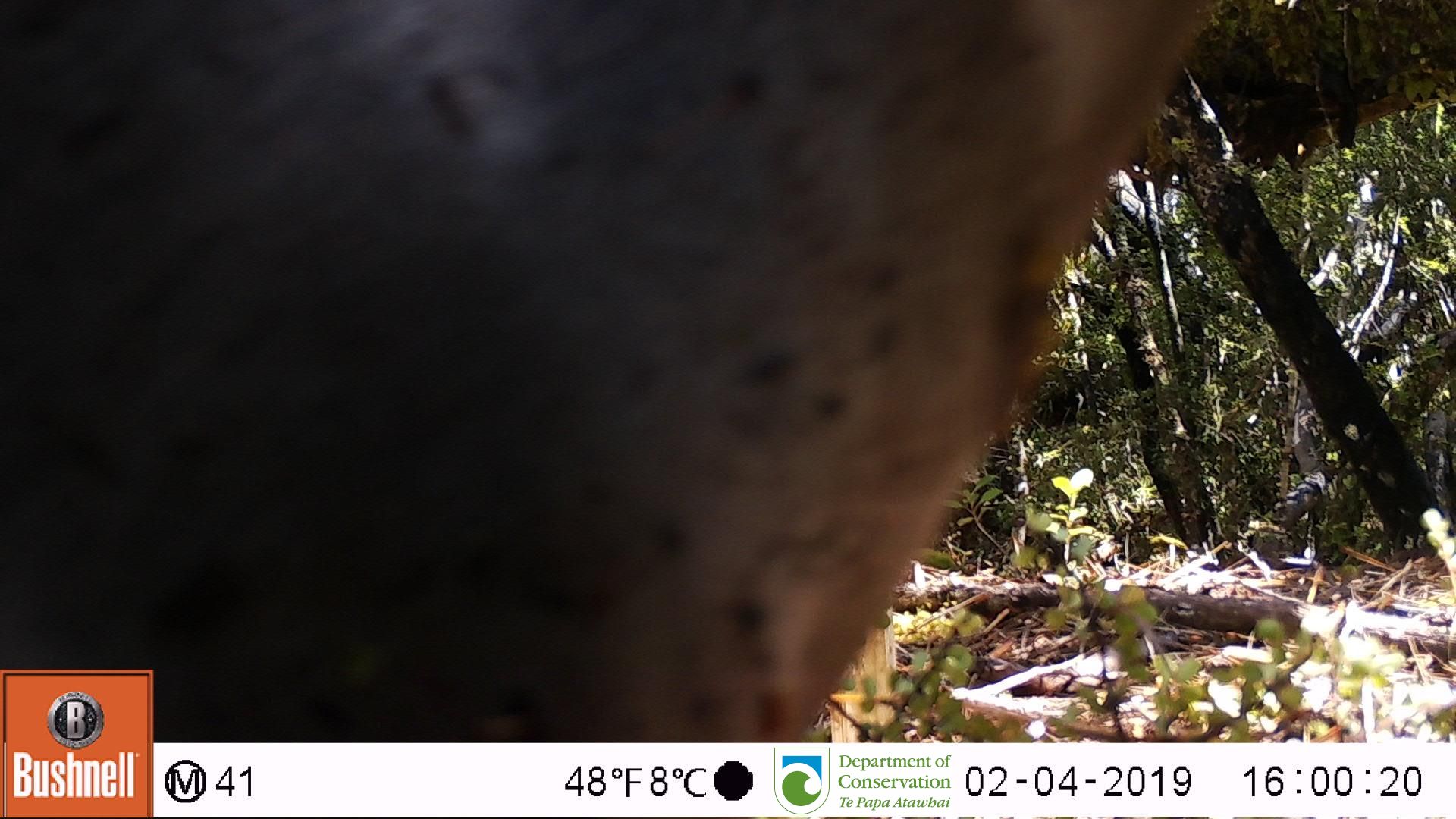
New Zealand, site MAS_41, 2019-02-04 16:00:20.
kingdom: Animalia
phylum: Chordata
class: Mammalia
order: Carnivora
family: Otariidae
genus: Phocarctos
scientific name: Phocarctos hookeri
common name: new zealand sea lion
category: sealion